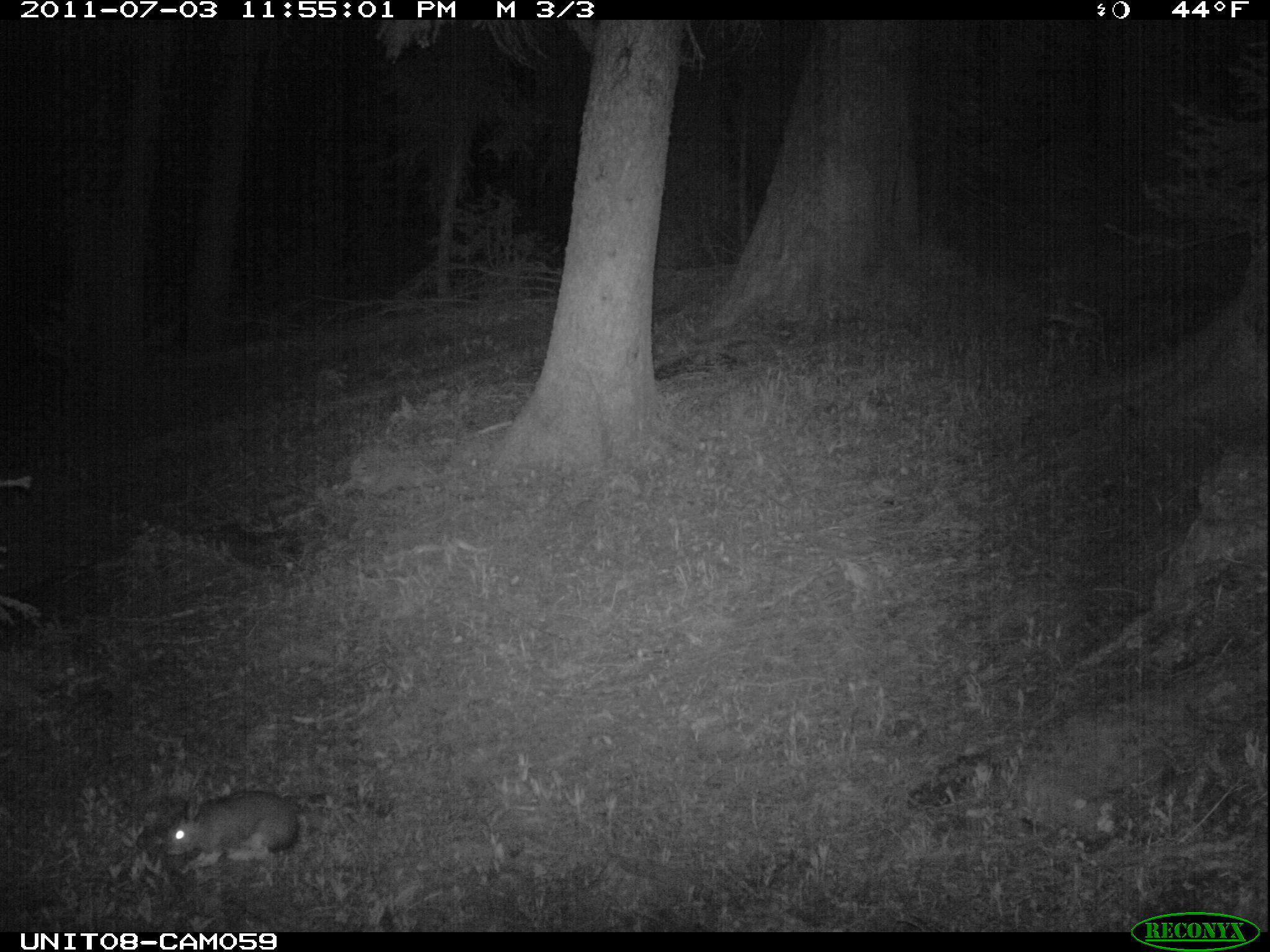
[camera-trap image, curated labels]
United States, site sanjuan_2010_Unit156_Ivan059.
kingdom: Animalia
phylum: Chordata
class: Mammalia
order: Lagomorpha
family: Leporidae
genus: Lepus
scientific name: Lepus americanus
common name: snowshoe hare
Lepus americanus (snowshoe hare).